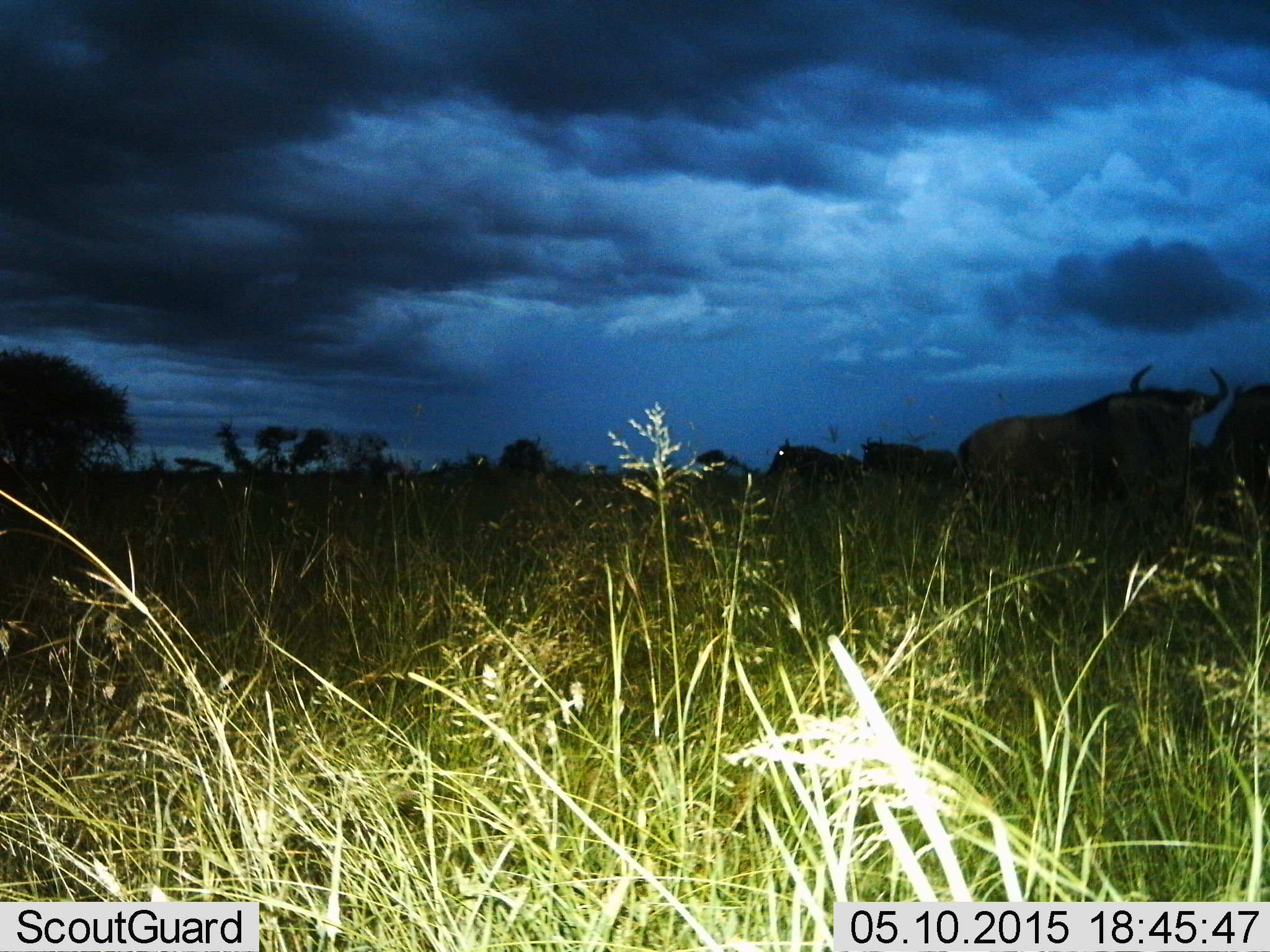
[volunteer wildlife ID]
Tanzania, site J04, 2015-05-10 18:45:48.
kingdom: Animalia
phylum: Chordata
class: Mammalia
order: Artiodactyla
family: Bovidae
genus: Connochaetes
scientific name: Connochaetes taurinus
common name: blue wildebeest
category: wildebeest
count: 4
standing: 80%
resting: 10%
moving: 30%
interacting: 0%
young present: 0%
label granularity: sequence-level